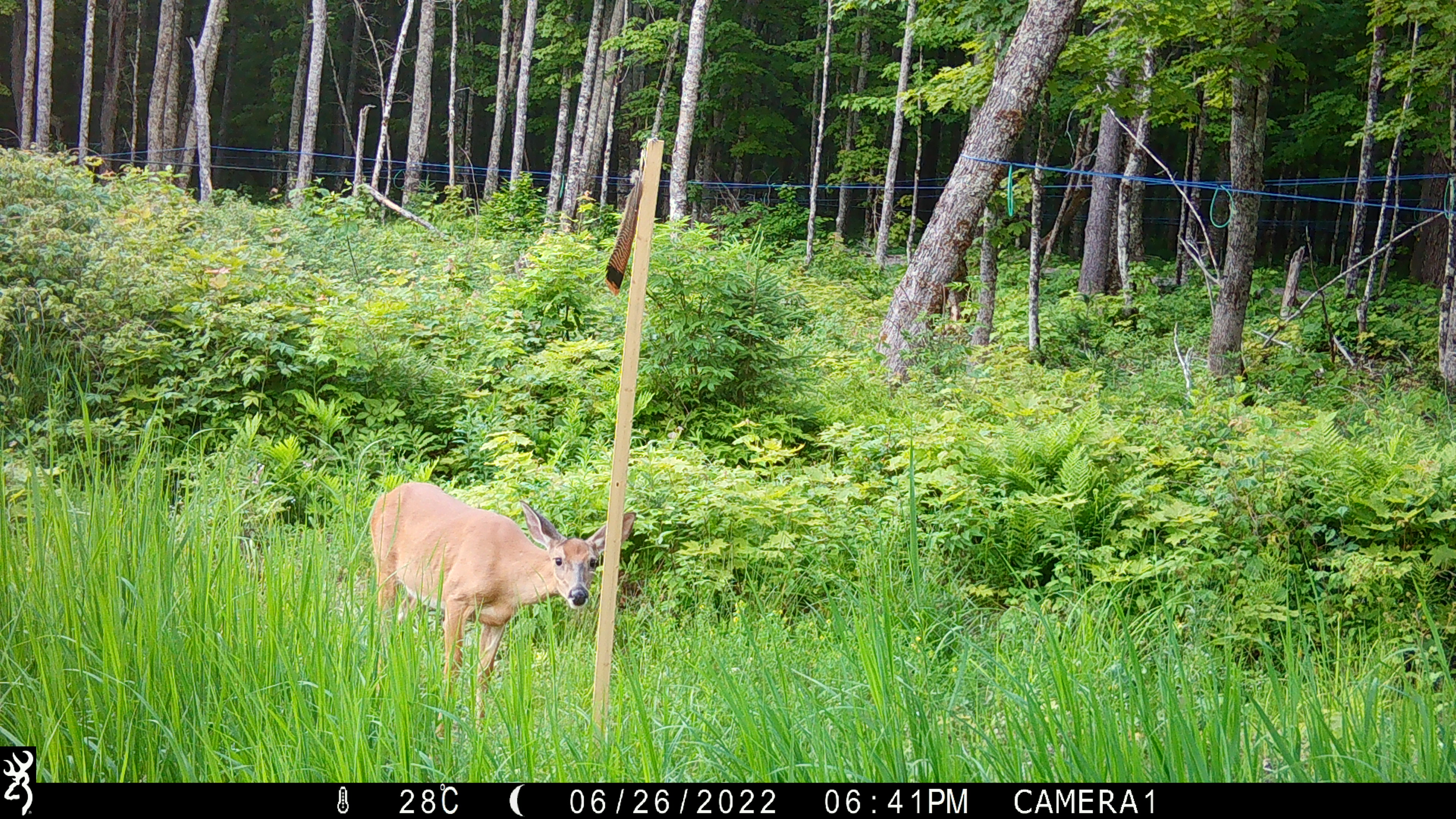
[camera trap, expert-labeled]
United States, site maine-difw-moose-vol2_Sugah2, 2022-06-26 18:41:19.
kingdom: Animalia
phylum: Chordata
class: Mammalia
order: Artiodactyla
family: Cervidae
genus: Odocoileus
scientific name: Odocoileus virginianus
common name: white-tailed deer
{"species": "white-tailed deer (Odocoileus virginianus)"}